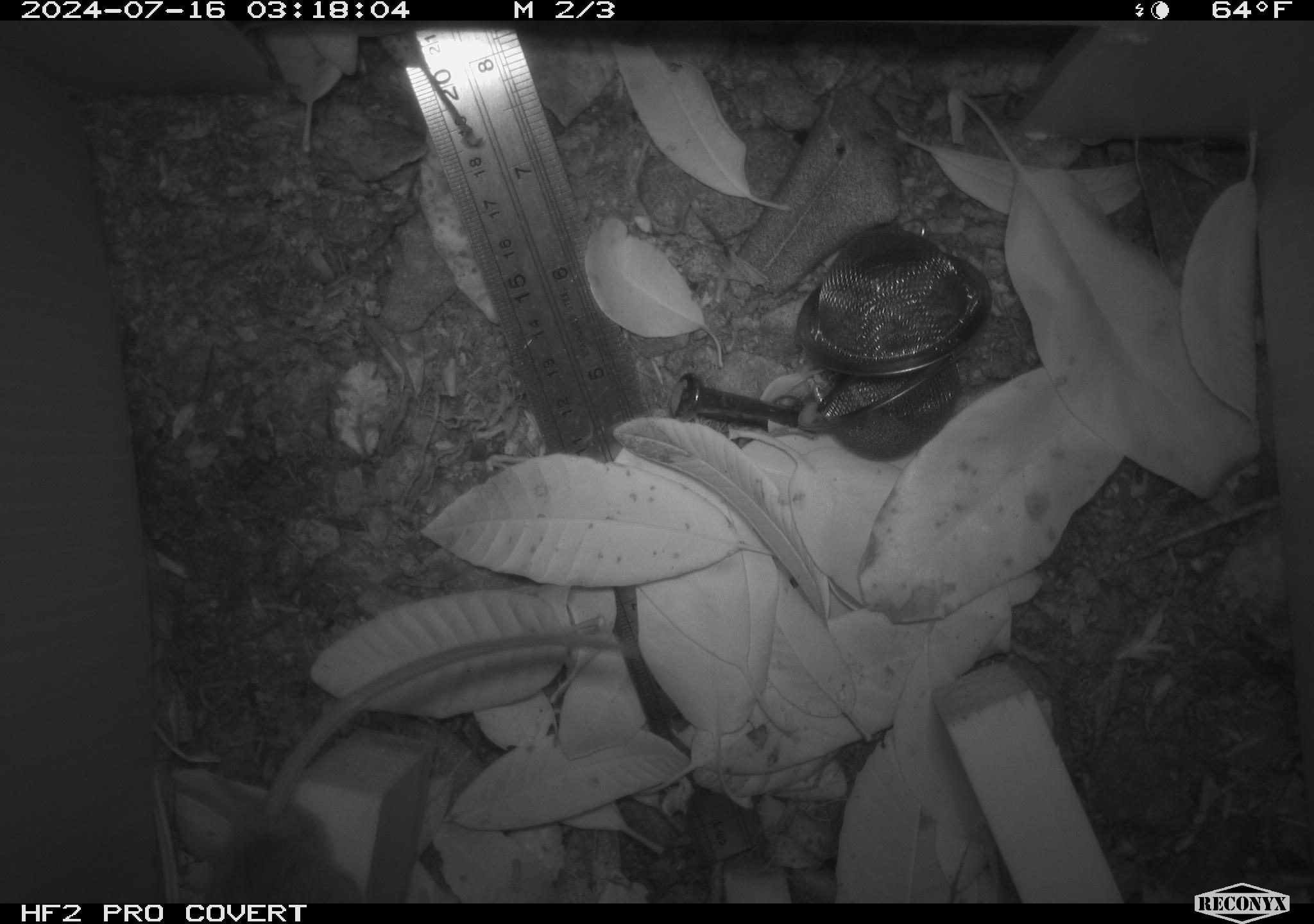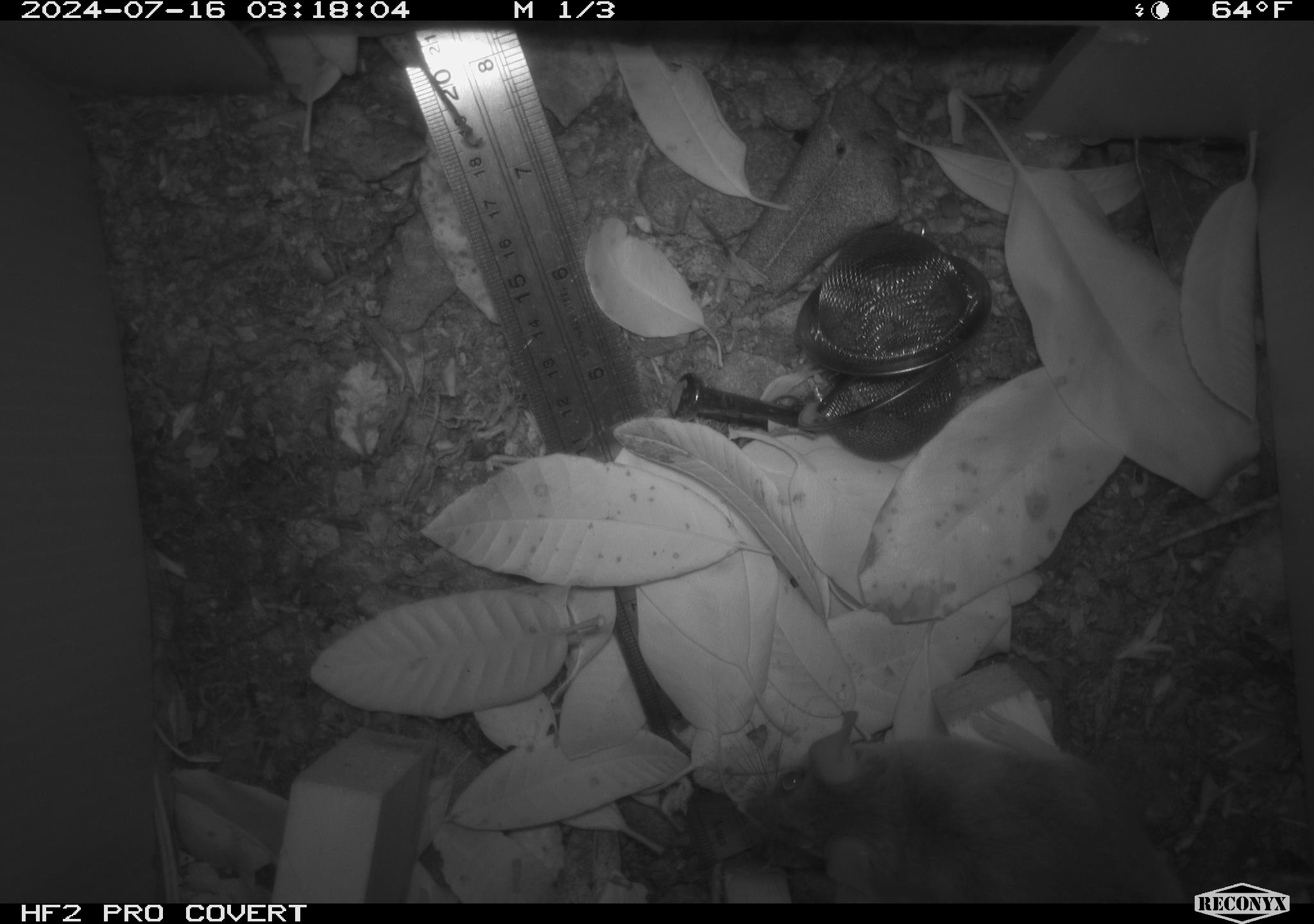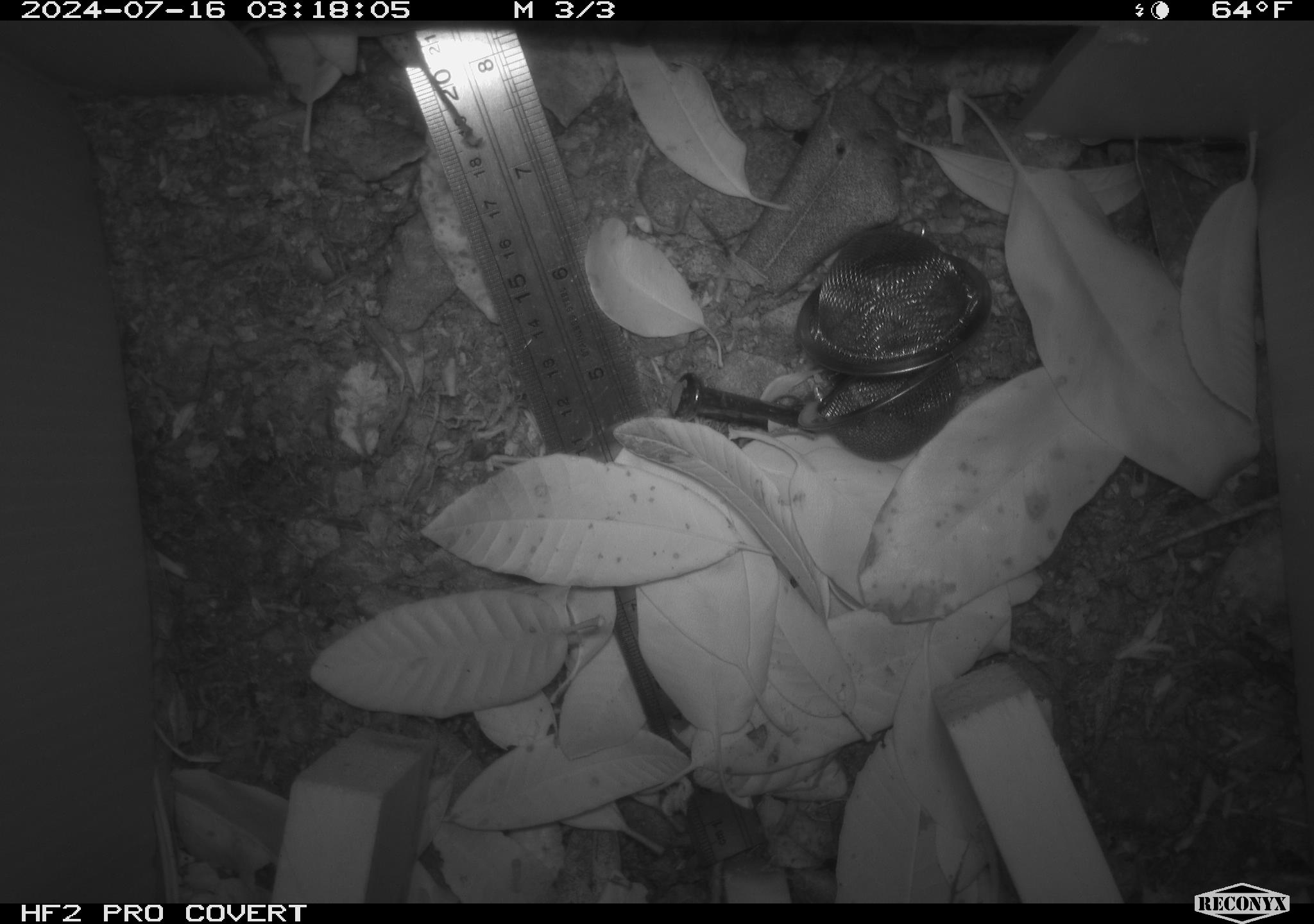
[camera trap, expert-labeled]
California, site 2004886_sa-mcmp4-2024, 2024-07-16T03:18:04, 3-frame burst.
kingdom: Animalia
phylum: Chordata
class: Mammalia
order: Rodentia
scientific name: Rodentia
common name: mouse species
Mouse species (Rodentia).